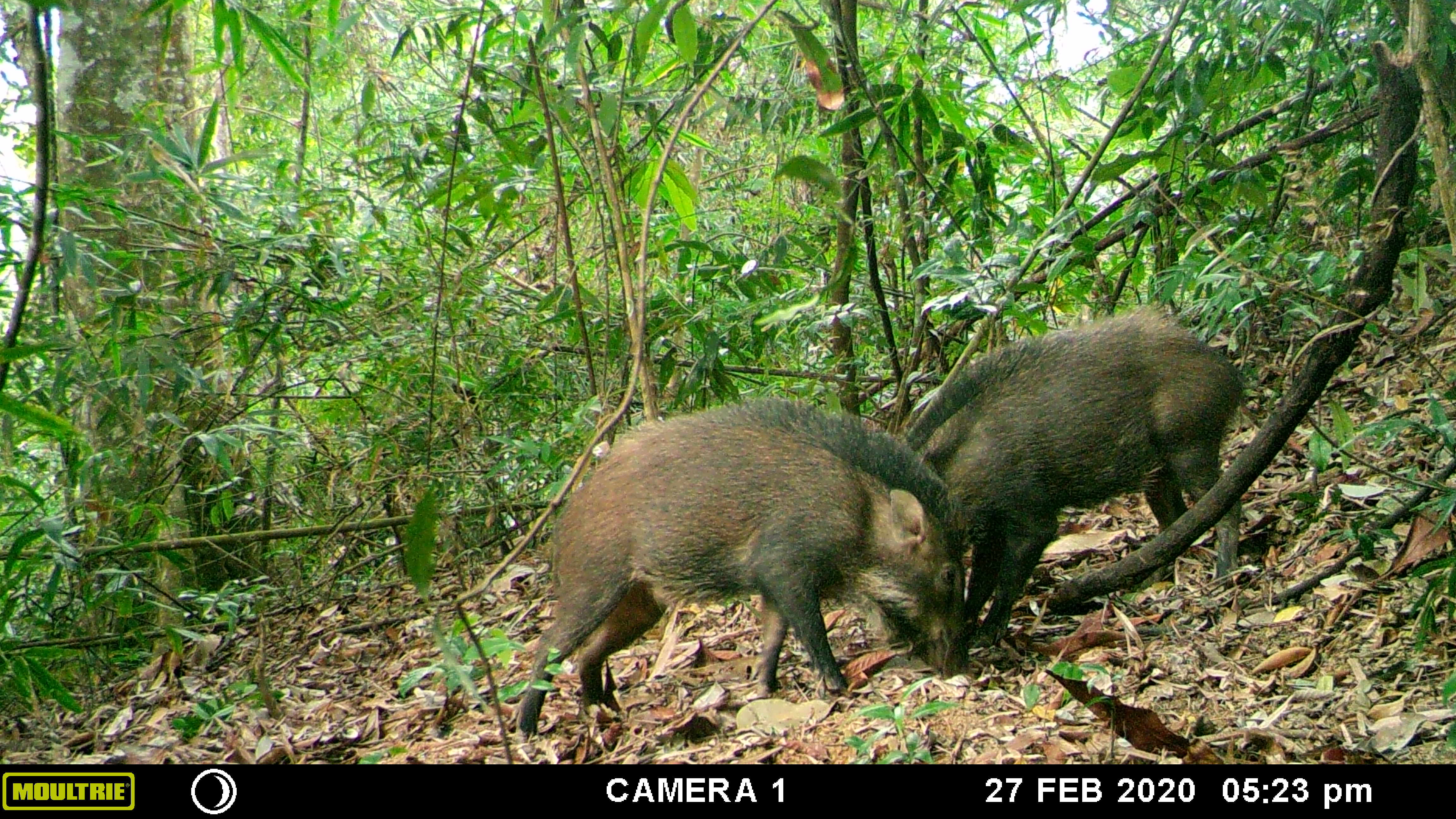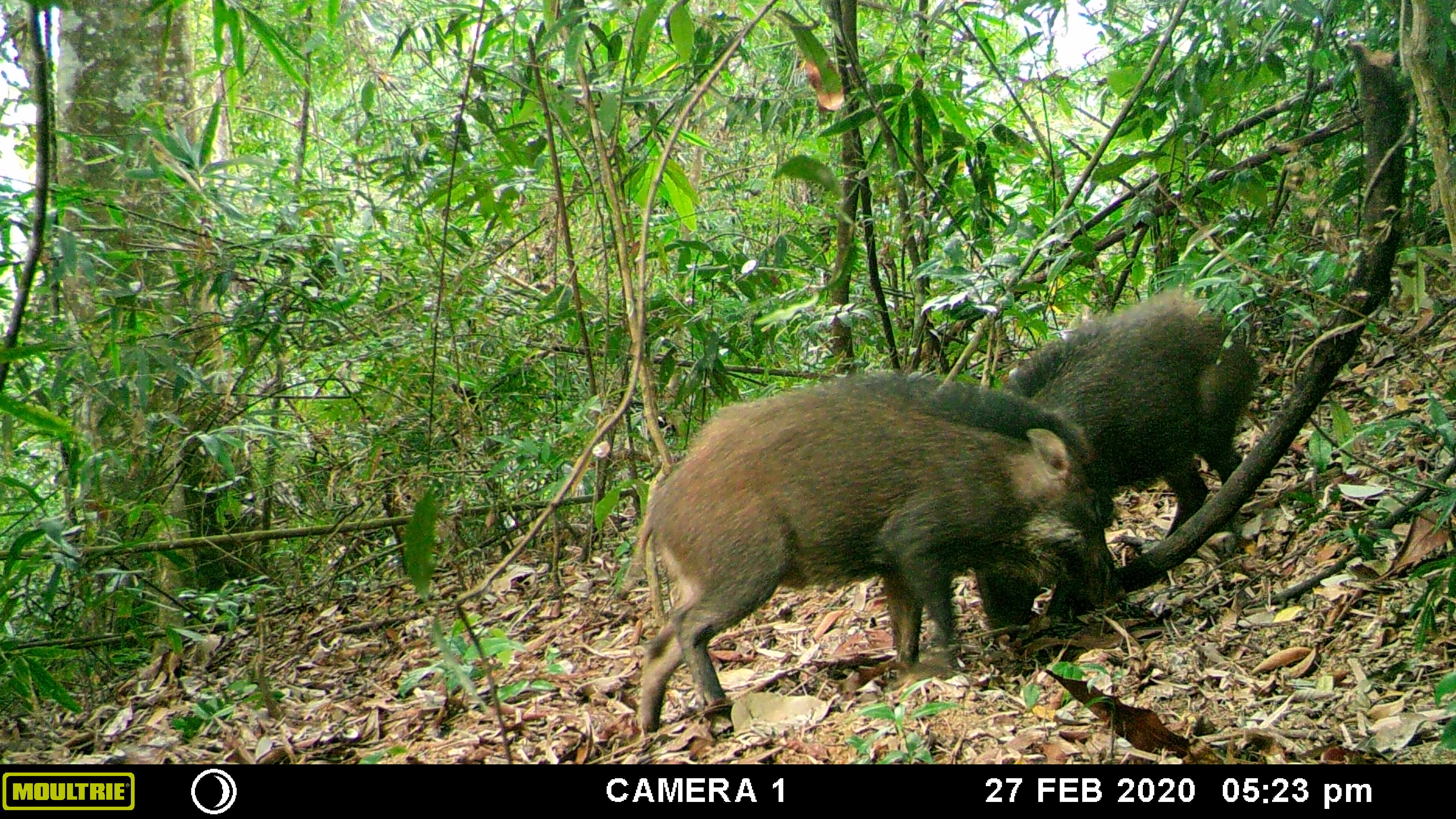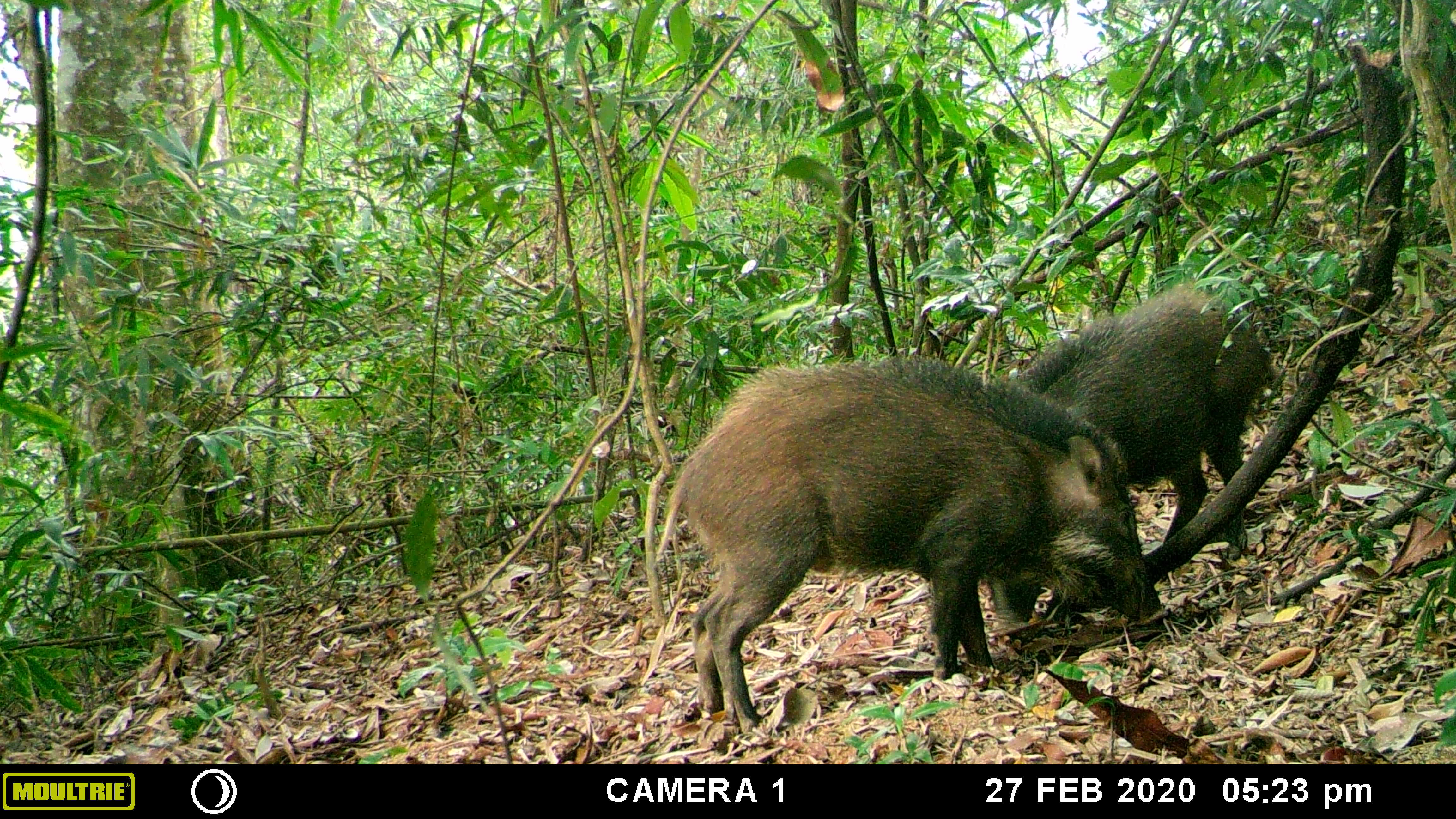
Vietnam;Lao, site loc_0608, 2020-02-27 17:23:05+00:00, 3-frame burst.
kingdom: Animalia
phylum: Chordata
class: Mammalia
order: Artiodactyla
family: Suidae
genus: Sus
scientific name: Sus scrofa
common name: eurasian wild pig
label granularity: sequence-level